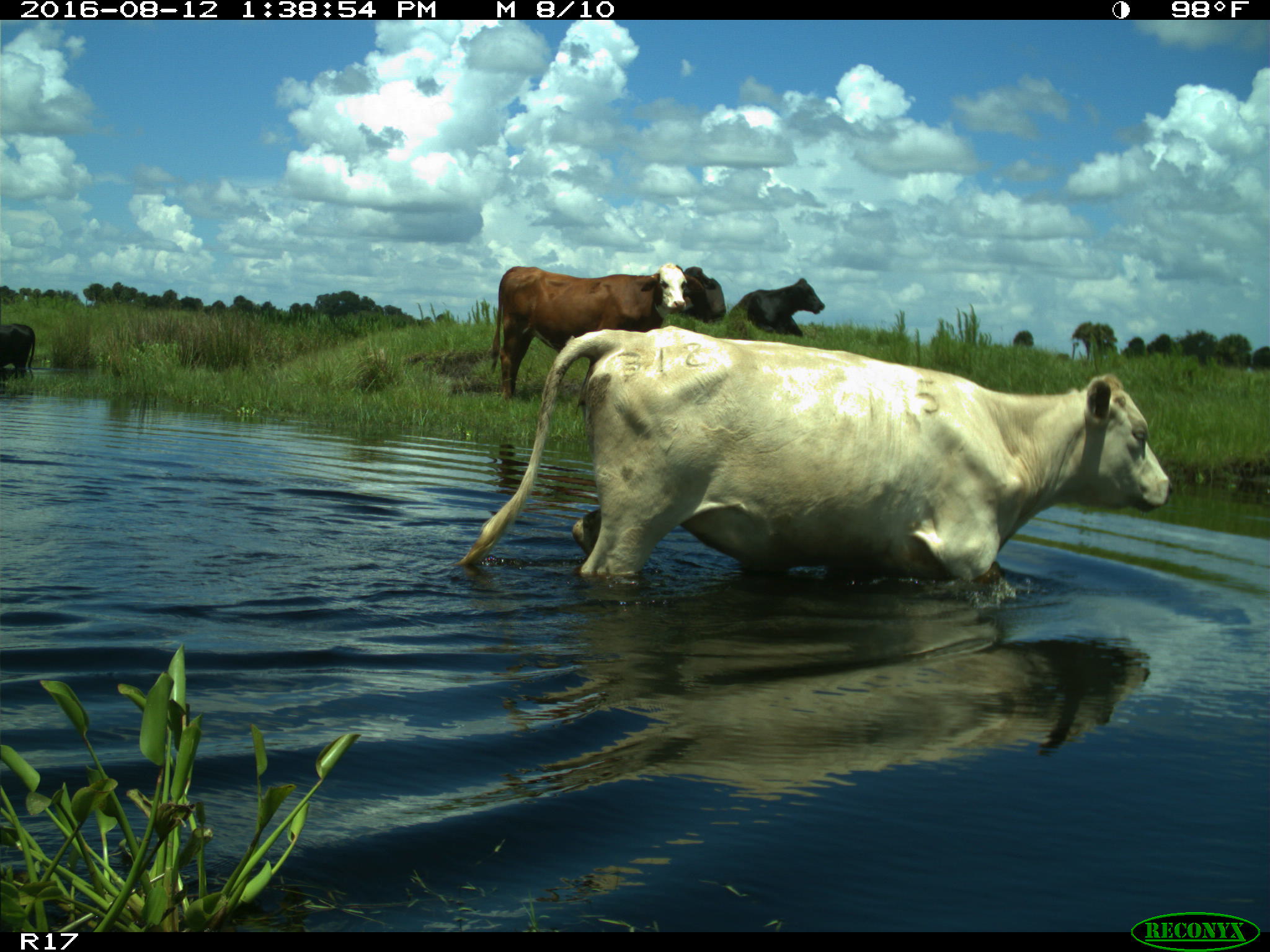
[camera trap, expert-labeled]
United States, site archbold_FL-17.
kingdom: Animalia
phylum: Chordata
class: Mammalia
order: Artiodactyla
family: Bovidae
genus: Bos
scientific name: Bos taurus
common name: domestic cow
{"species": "Bos taurus (domestic cow)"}